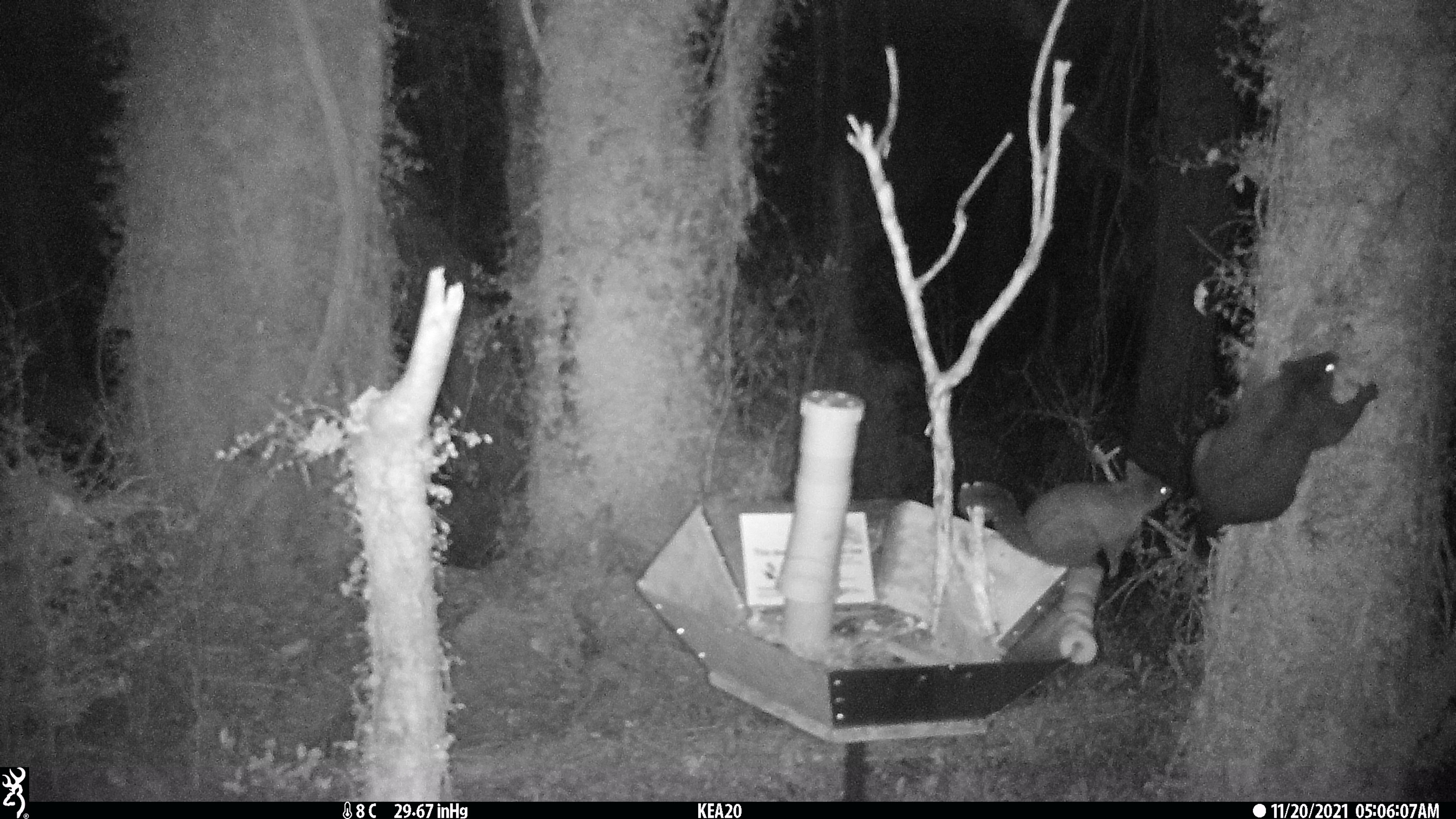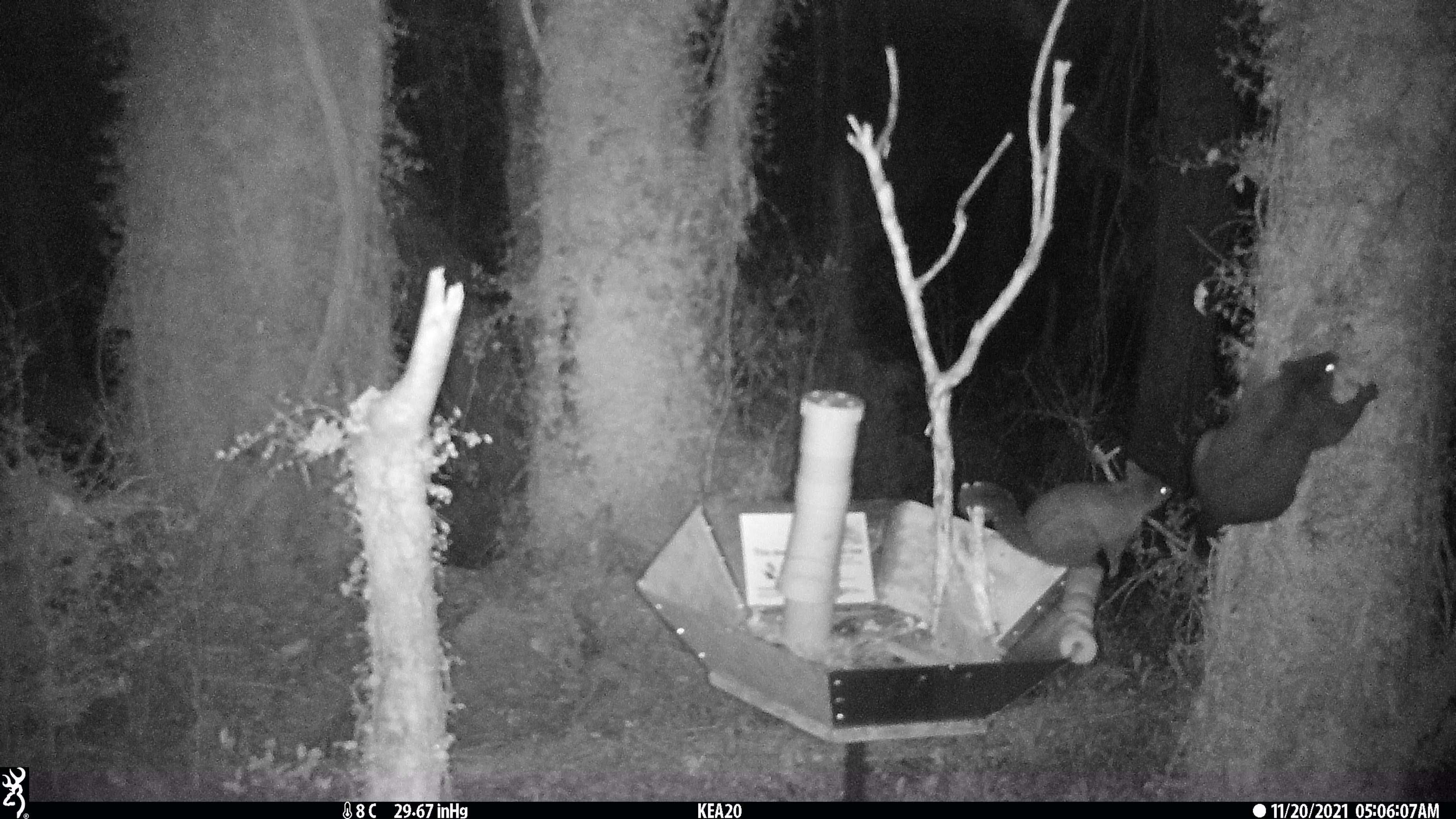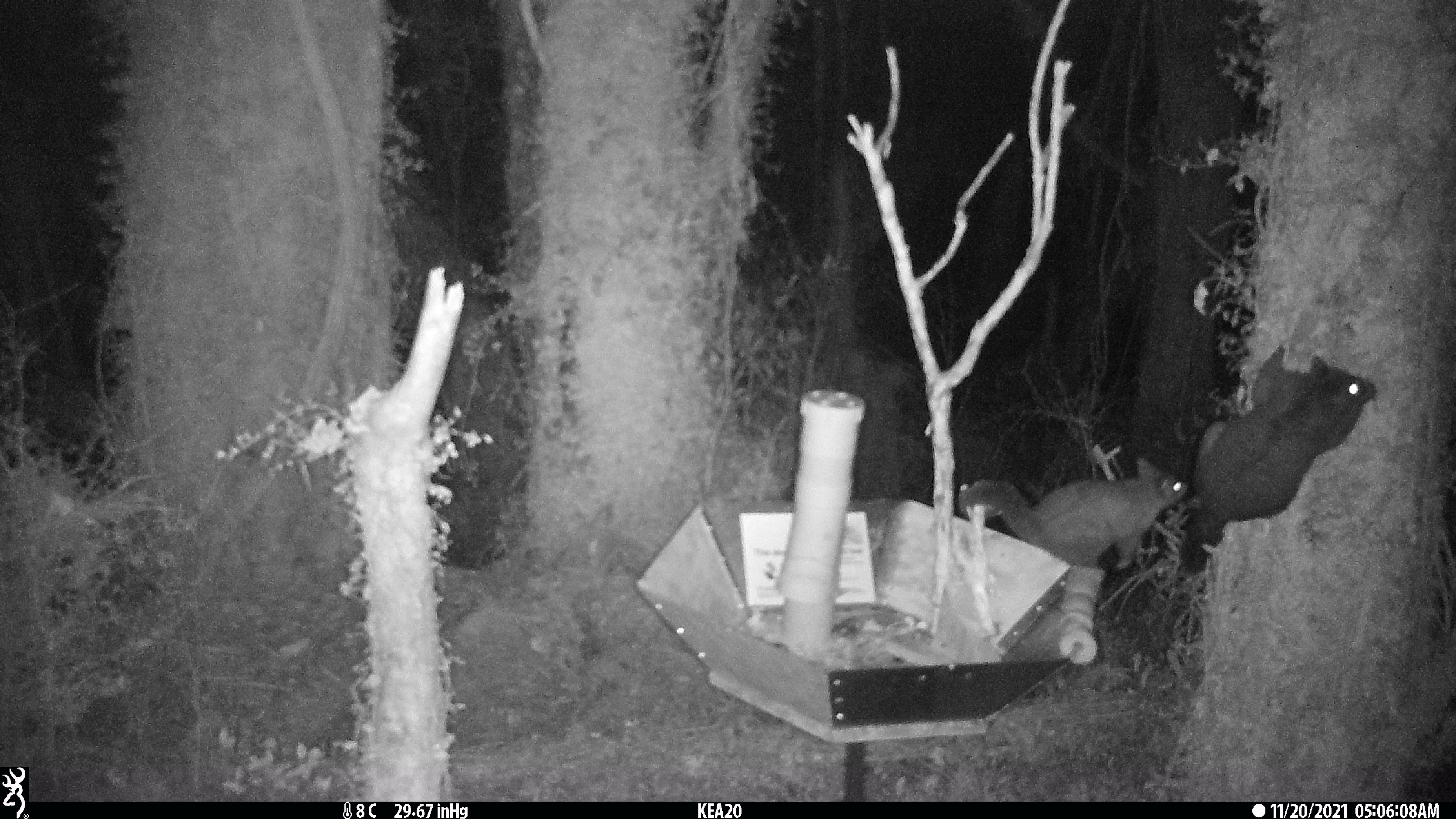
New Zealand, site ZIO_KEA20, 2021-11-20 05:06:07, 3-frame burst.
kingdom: Animalia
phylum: Chordata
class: Mammalia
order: Diprotodontia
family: Phalangeridae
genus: Trichosurus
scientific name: Trichosurus vulpecula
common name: common brushtail possum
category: possum